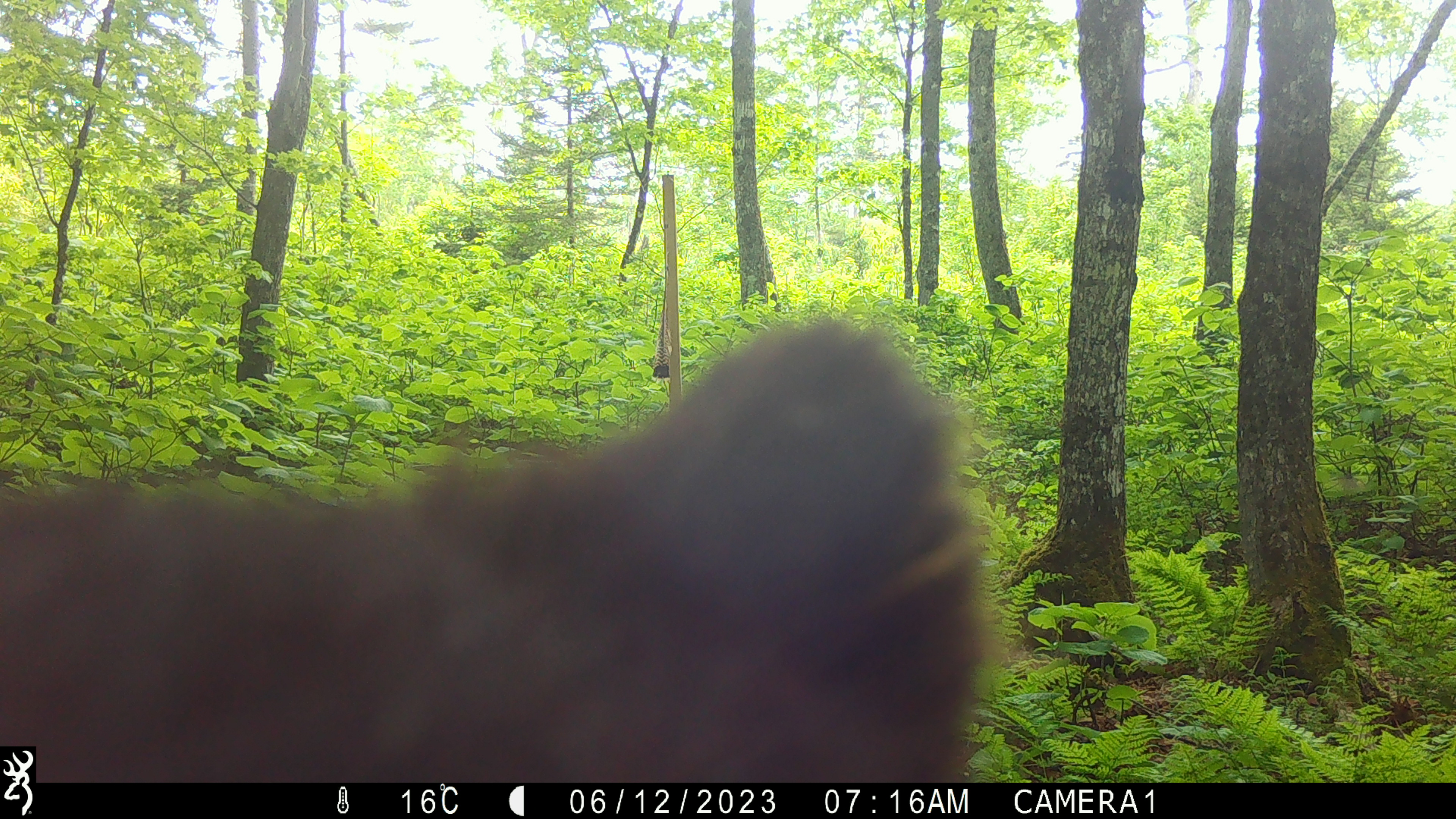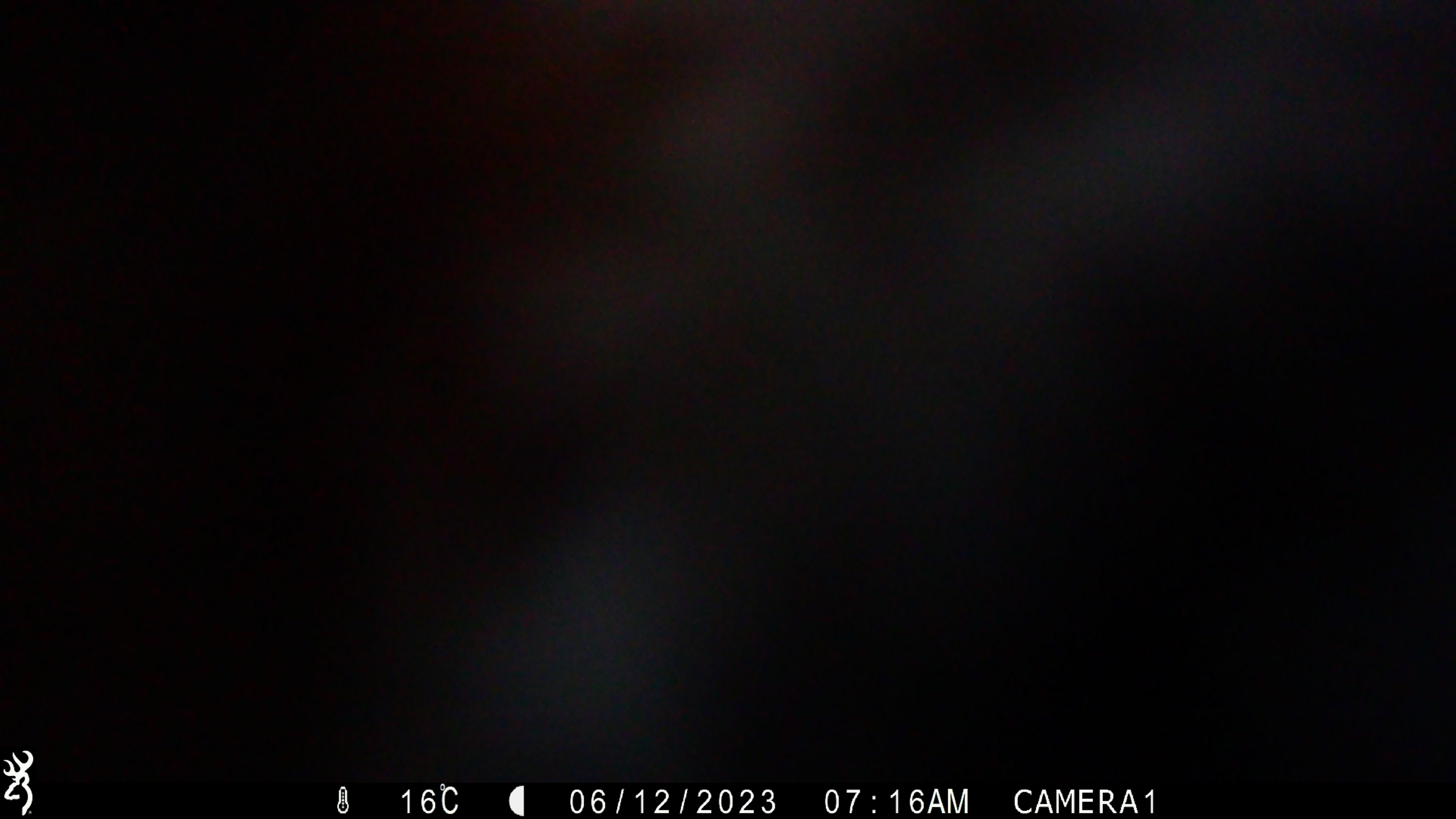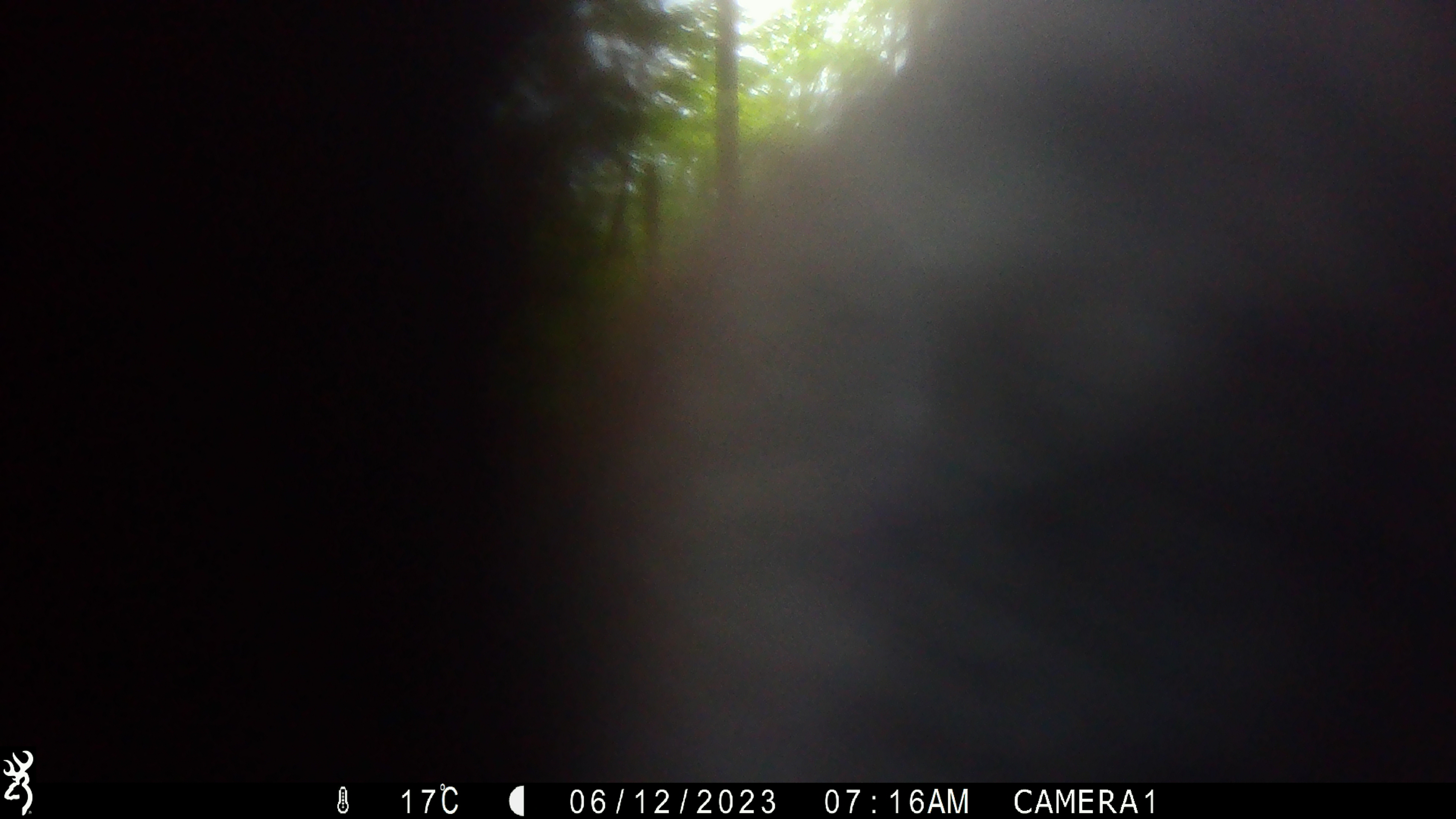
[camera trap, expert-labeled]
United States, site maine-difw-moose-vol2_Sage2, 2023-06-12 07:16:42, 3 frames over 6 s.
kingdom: Animalia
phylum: Chordata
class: Mammalia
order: Carnivora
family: Ursidae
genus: Ursus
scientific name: Ursus americanus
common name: black bear